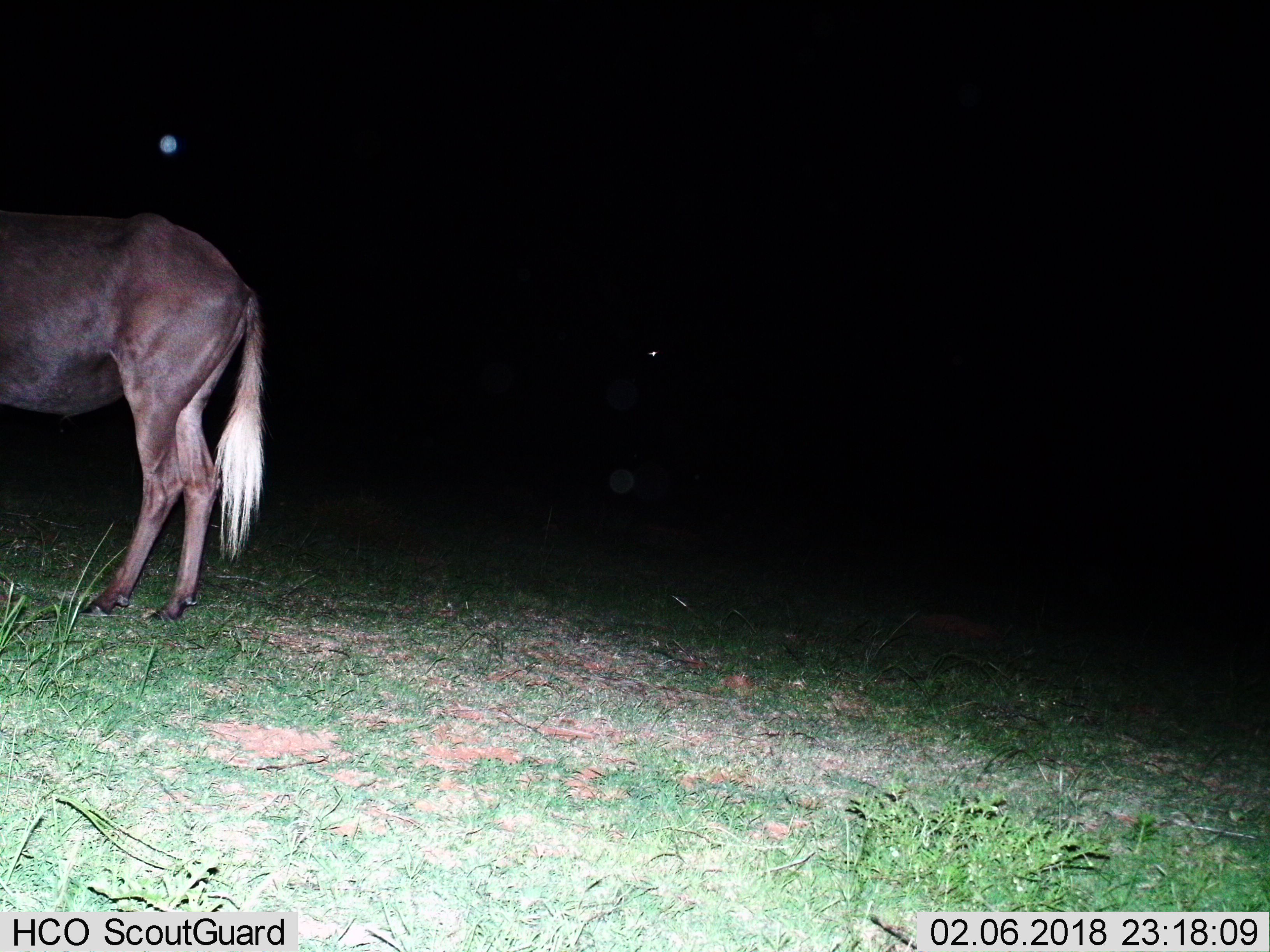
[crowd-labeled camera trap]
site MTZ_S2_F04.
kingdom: Animalia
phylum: Chordata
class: Mammalia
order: Artiodactyla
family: Bovidae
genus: Connochaetes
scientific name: Connochaetes gnou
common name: black wildebeest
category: wildebeestblack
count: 1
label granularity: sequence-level